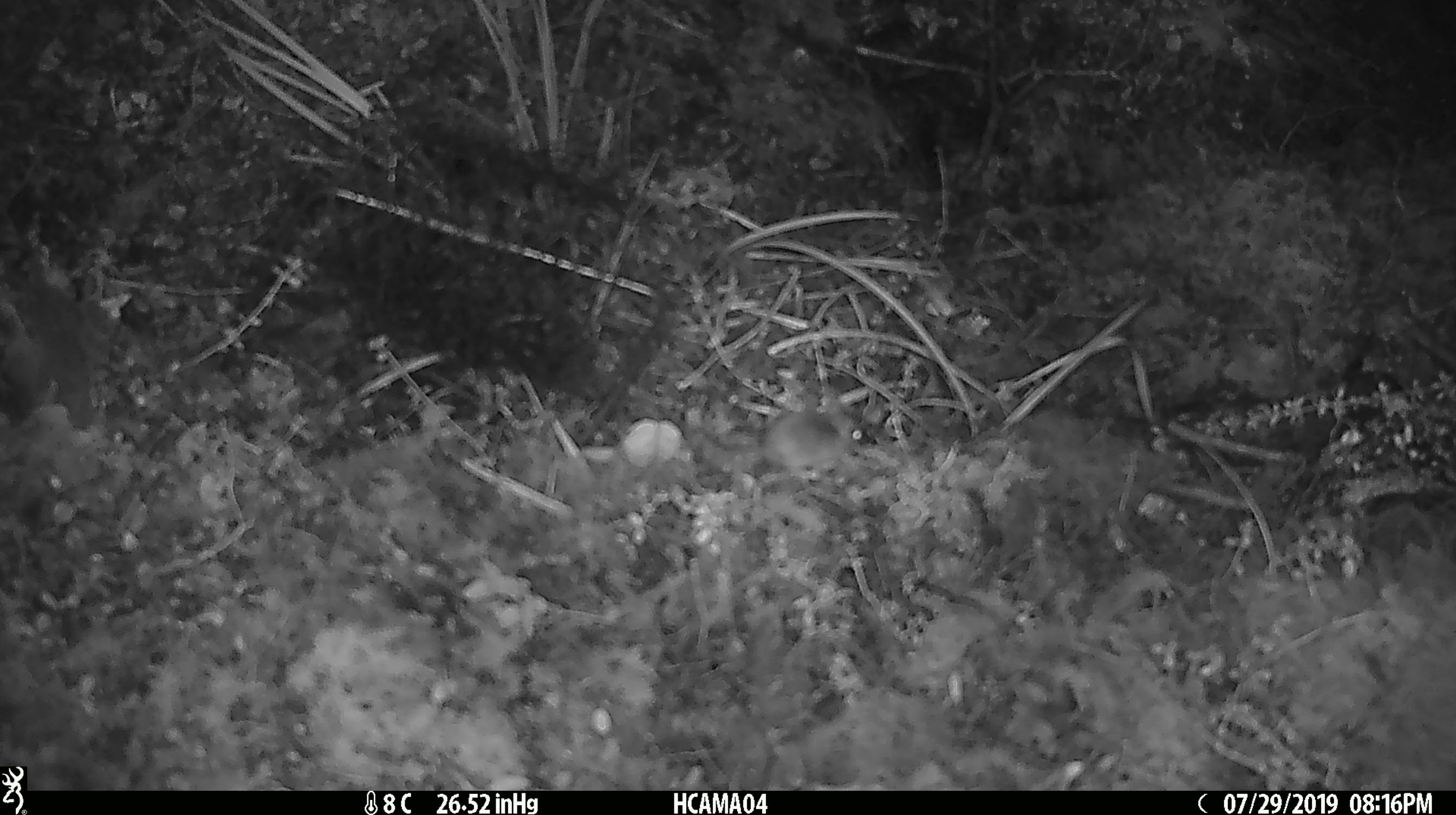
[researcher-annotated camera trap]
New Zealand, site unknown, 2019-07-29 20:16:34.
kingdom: Animalia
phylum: Chordata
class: Mammalia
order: Rodentia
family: Muridae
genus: Mus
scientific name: Mus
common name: mouse